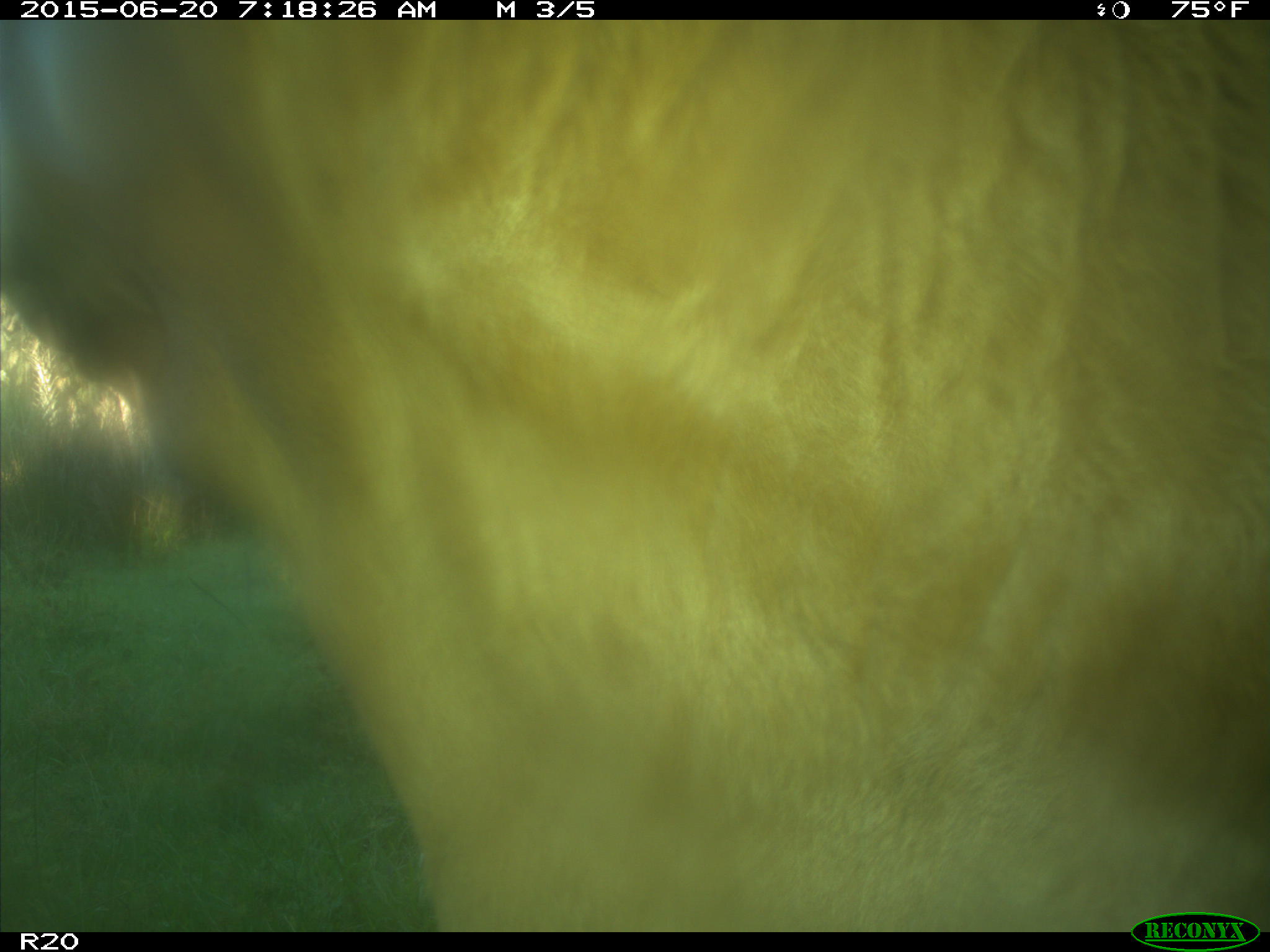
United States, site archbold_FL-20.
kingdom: Animalia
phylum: Chordata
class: Mammalia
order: Artiodactyla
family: Bovidae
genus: Bos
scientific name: Bos taurus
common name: domestic cow